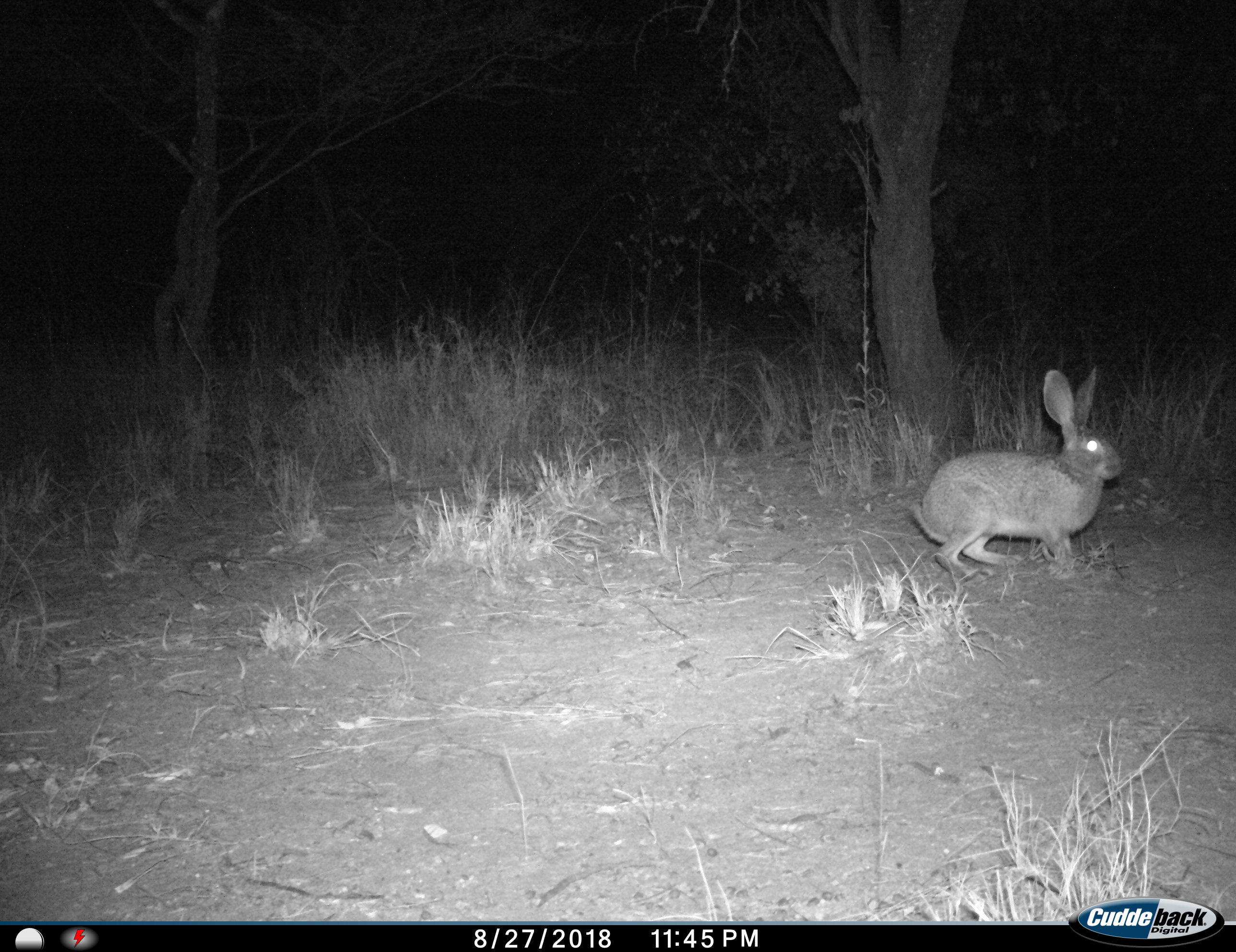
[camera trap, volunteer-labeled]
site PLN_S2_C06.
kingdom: Animalia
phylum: Chordata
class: Mammalia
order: Lagomorpha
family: Leporidae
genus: Lepus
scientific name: Lepus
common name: hare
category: hareunknown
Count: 1.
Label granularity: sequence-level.